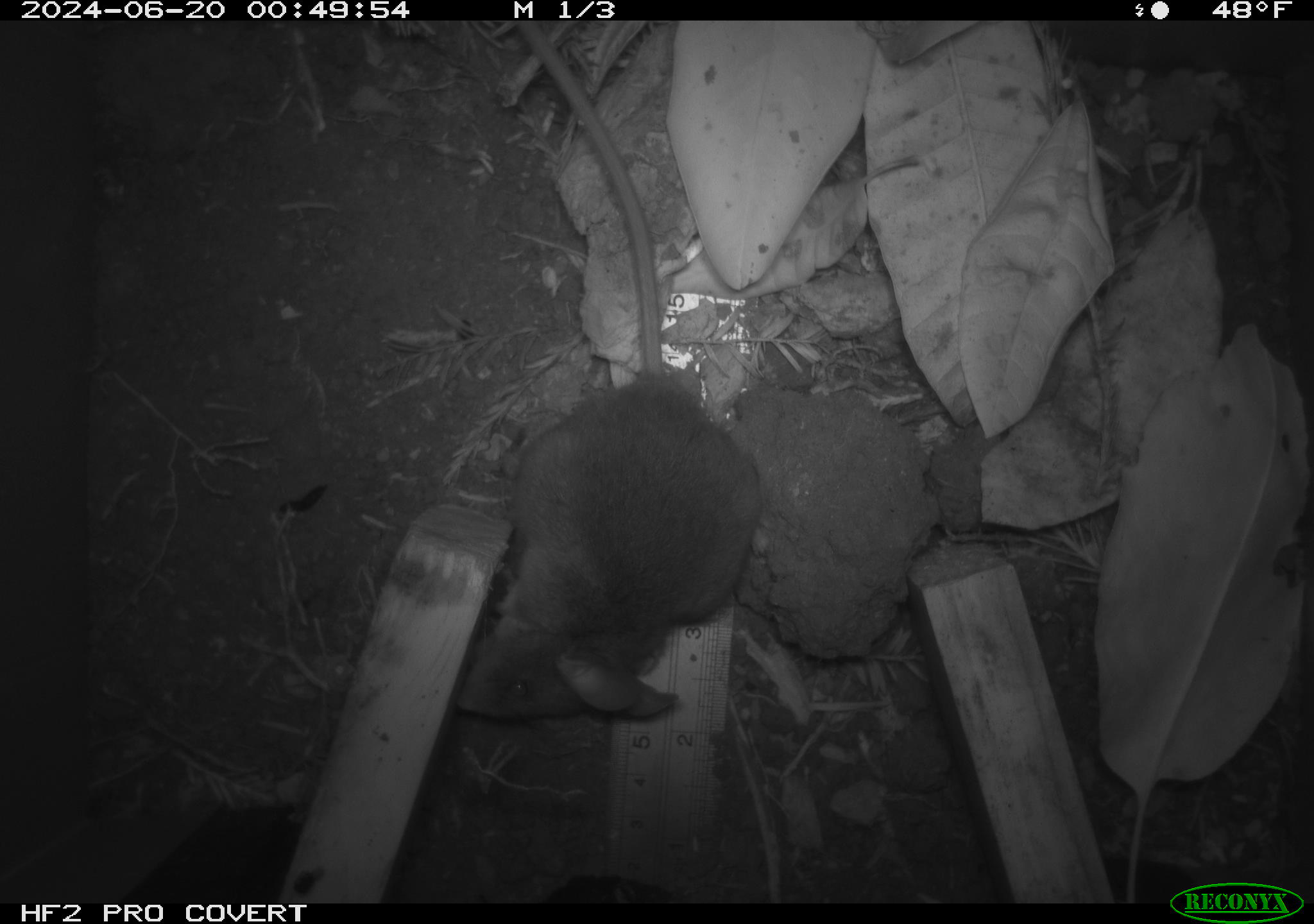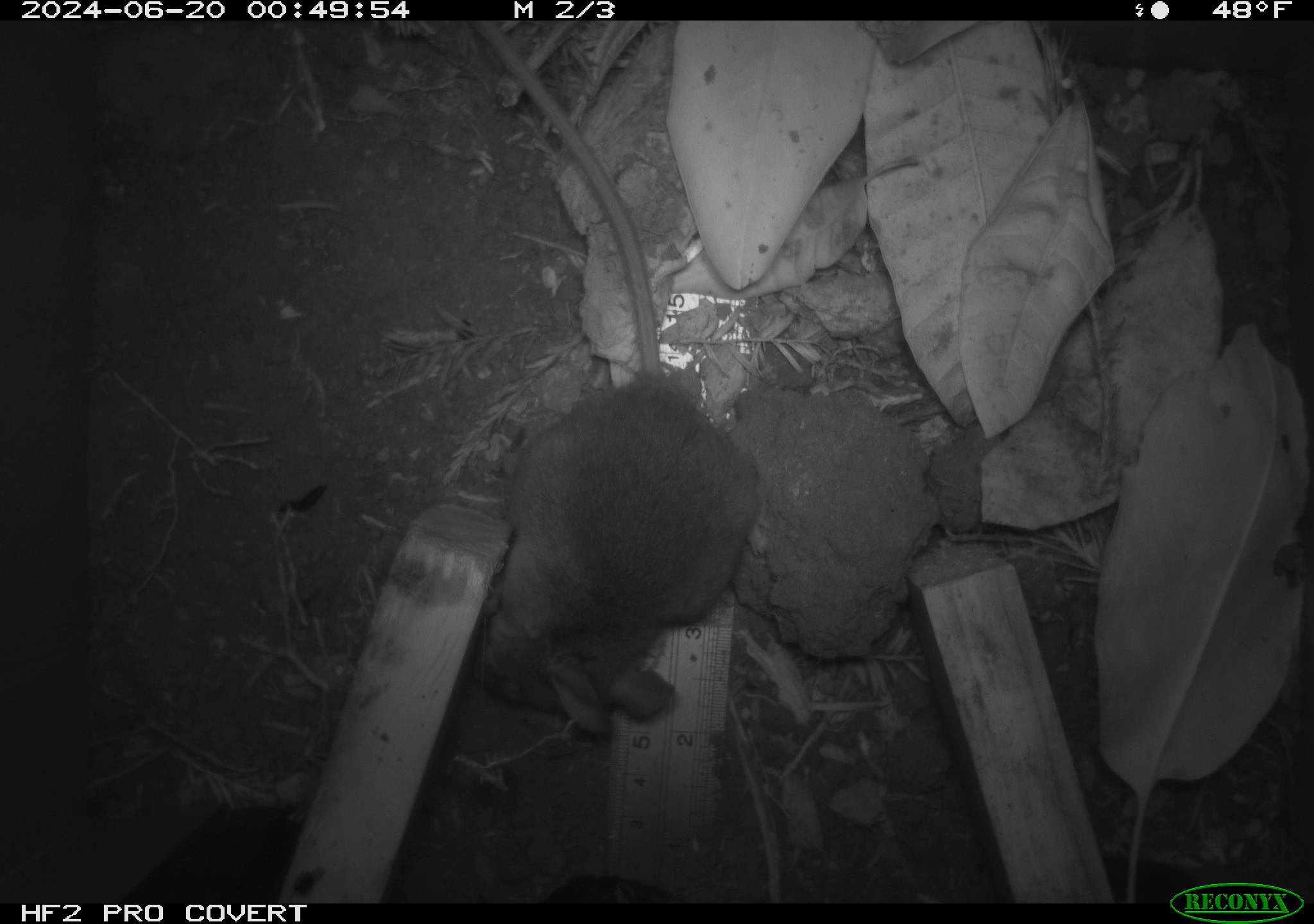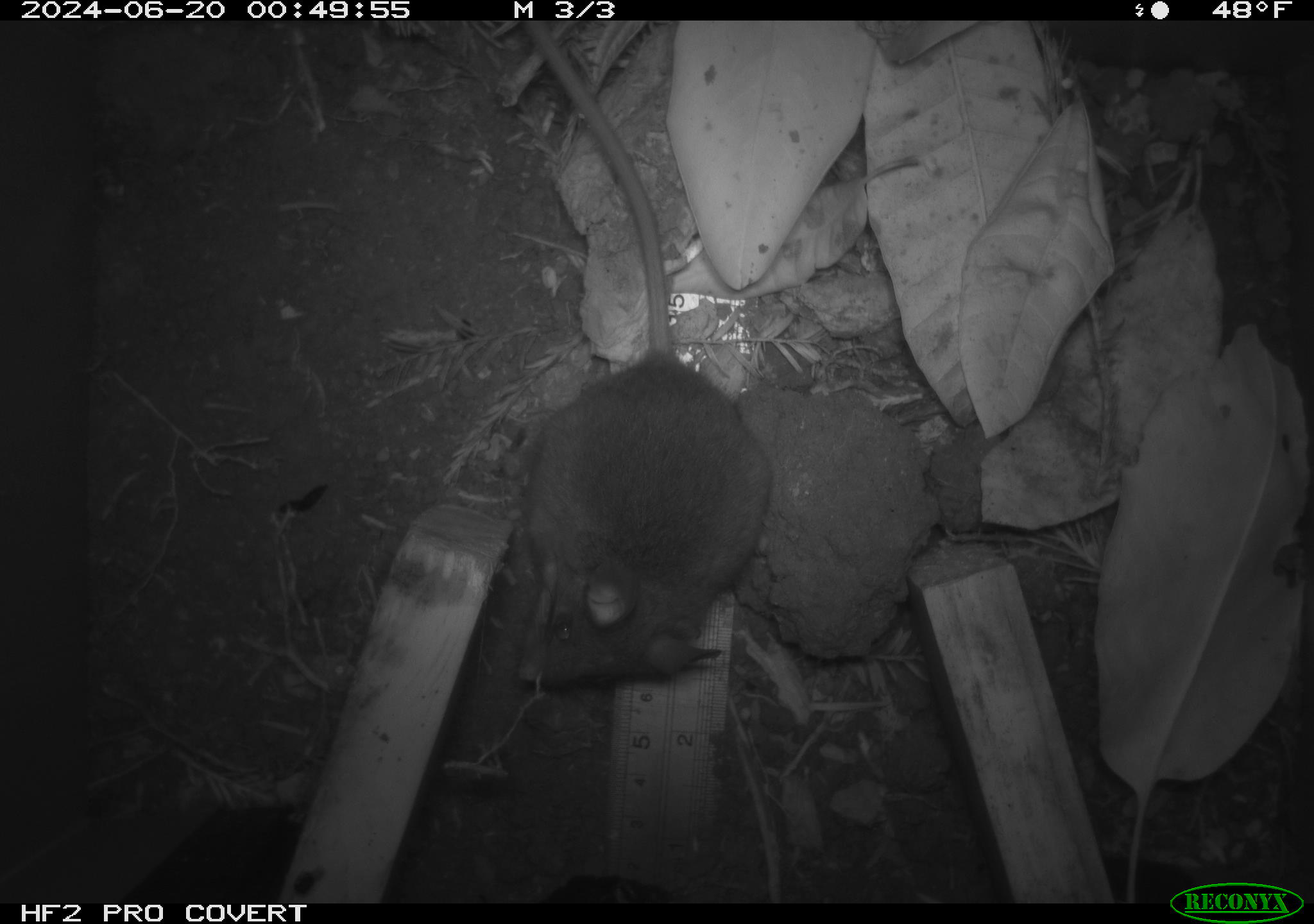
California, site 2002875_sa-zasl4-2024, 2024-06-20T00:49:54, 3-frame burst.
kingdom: Animalia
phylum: Chordata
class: Mammalia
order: Rodentia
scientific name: Rodentia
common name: rodent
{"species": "rodent (Rodentia)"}